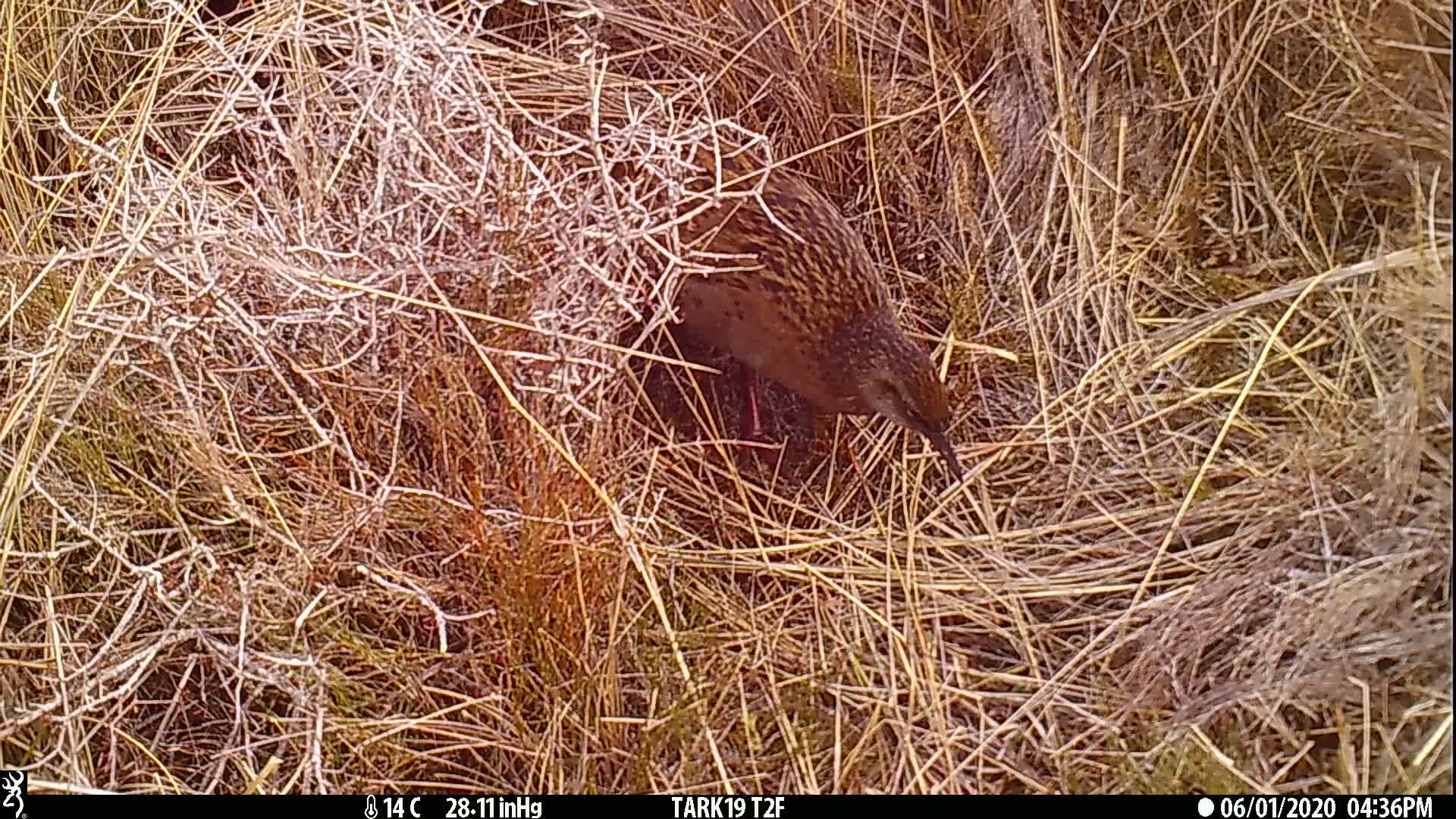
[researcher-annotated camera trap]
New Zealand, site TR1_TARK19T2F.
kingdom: Animalia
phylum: Chordata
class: Aves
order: Gruiformes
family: Rallidae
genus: Gallirallus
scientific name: Gallirallus australis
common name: weka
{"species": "weka (Gallirallus australis)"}